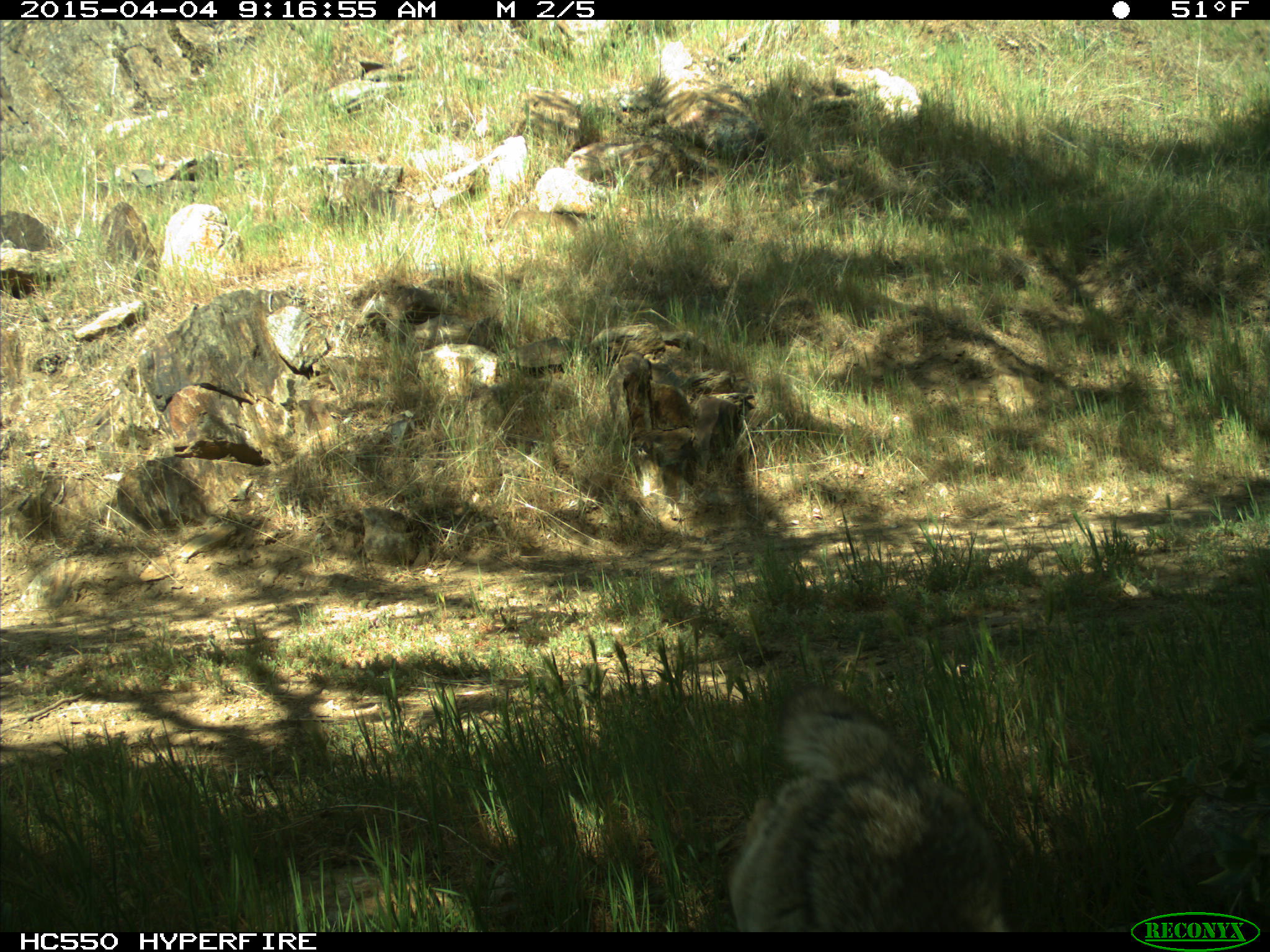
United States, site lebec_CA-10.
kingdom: Animalia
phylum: Chordata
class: Mammalia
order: Carnivora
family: Canidae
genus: Canis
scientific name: Canis latrans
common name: coyote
Canis latrans (coyote).